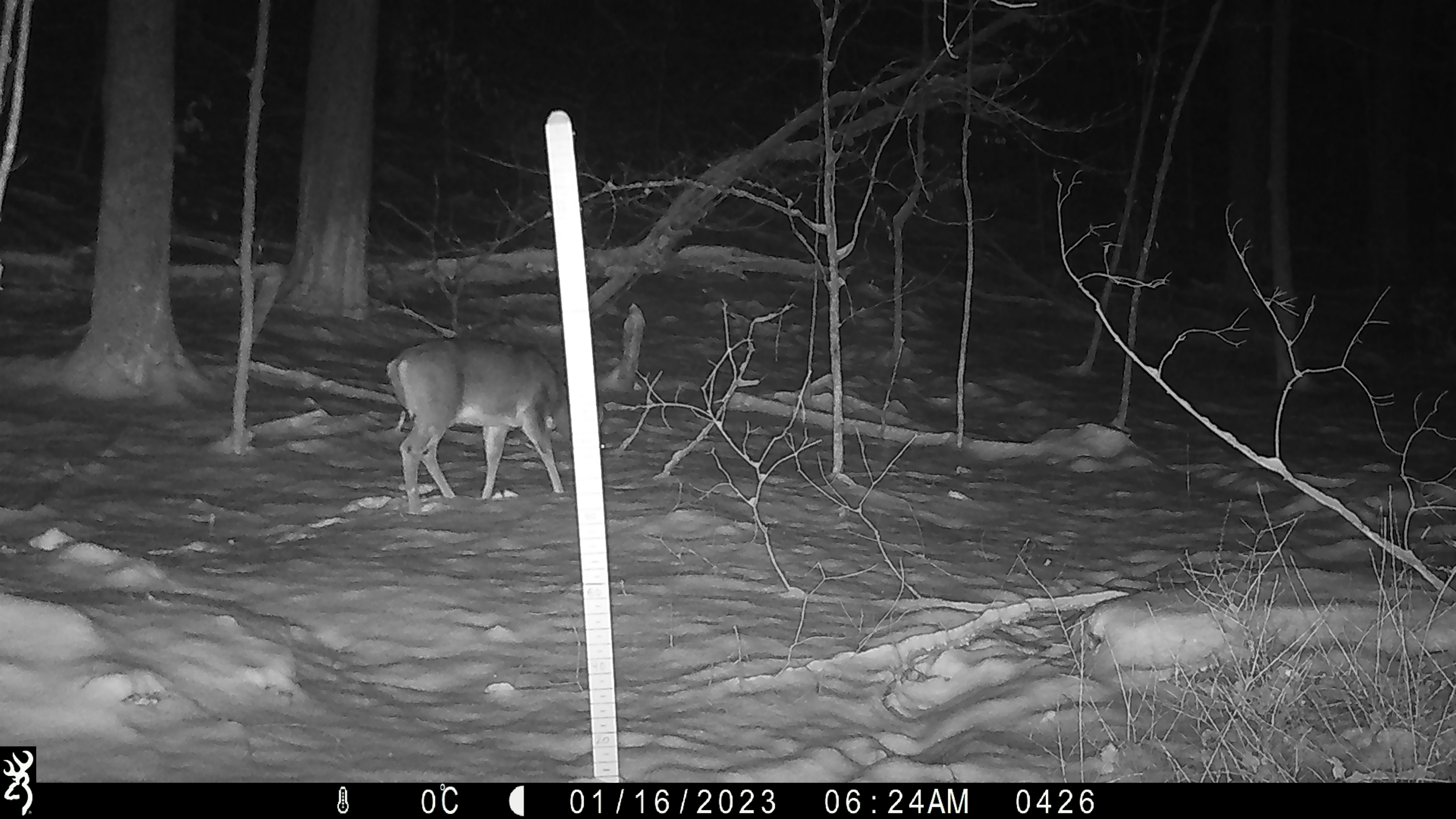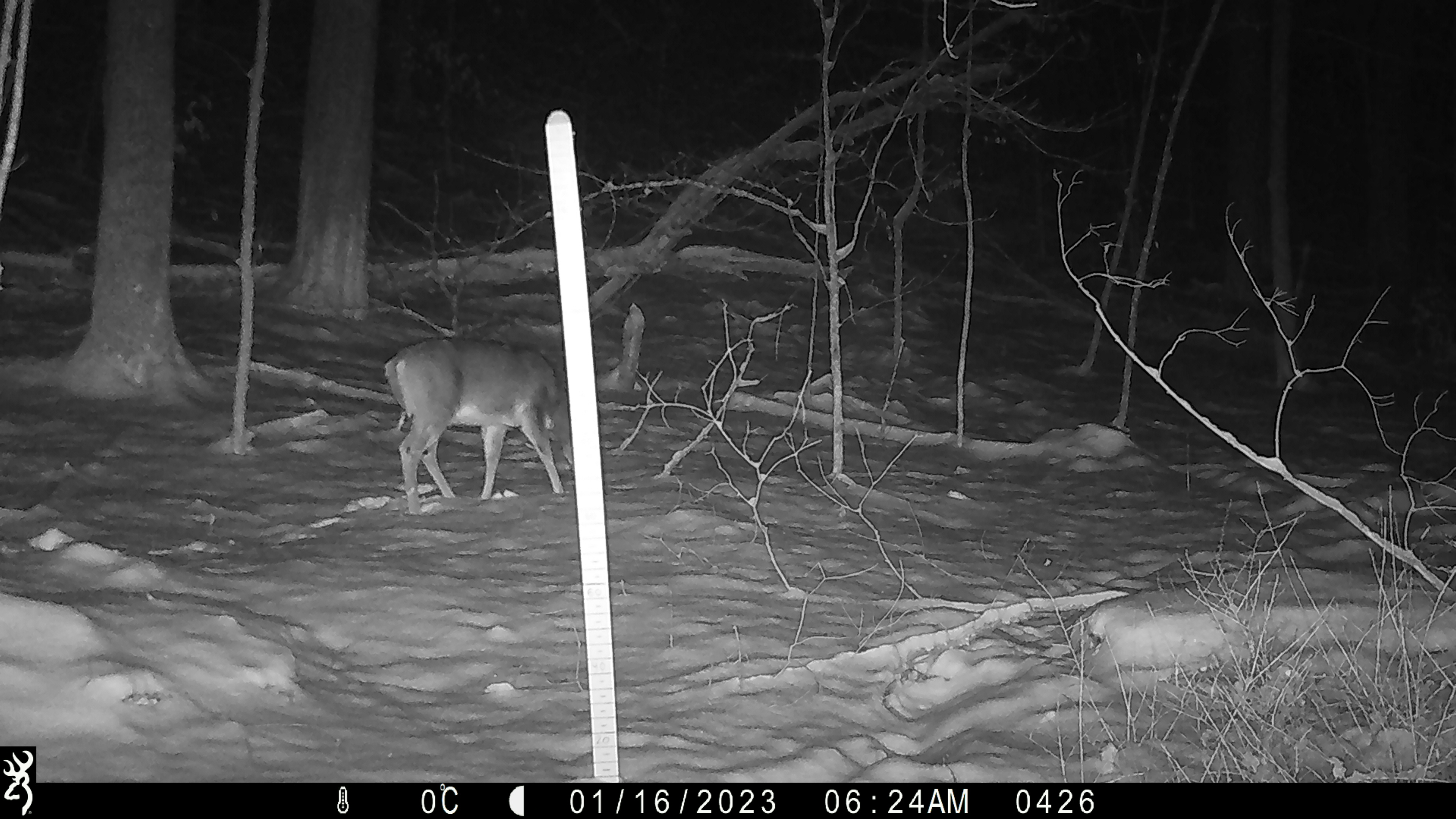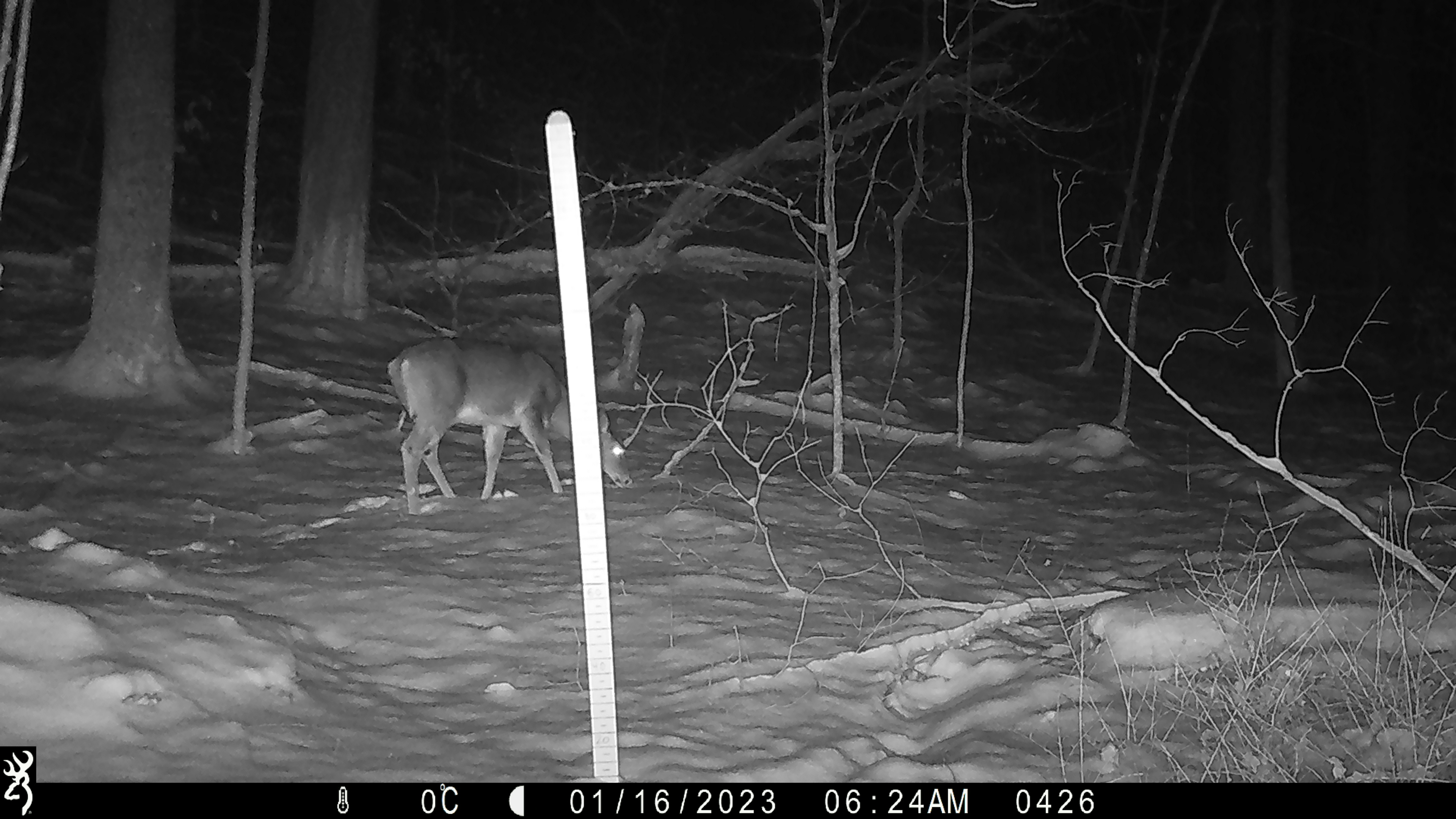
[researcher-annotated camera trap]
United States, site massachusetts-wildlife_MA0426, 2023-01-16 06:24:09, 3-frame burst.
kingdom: Animalia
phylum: Chordata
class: Mammalia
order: Artiodactyla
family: Cervidae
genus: Odocoileus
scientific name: Odocoileus virginianus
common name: white-tailed deer